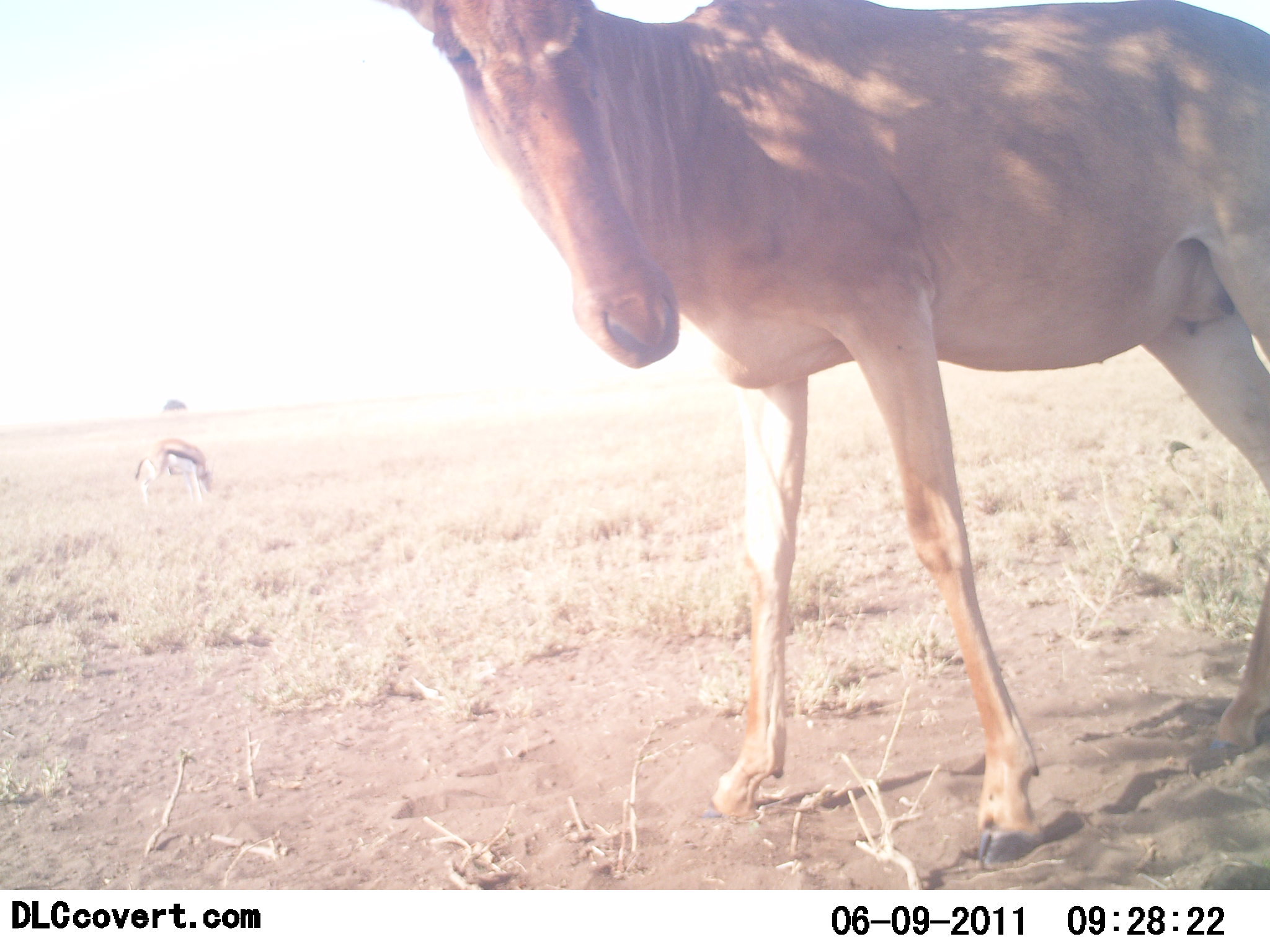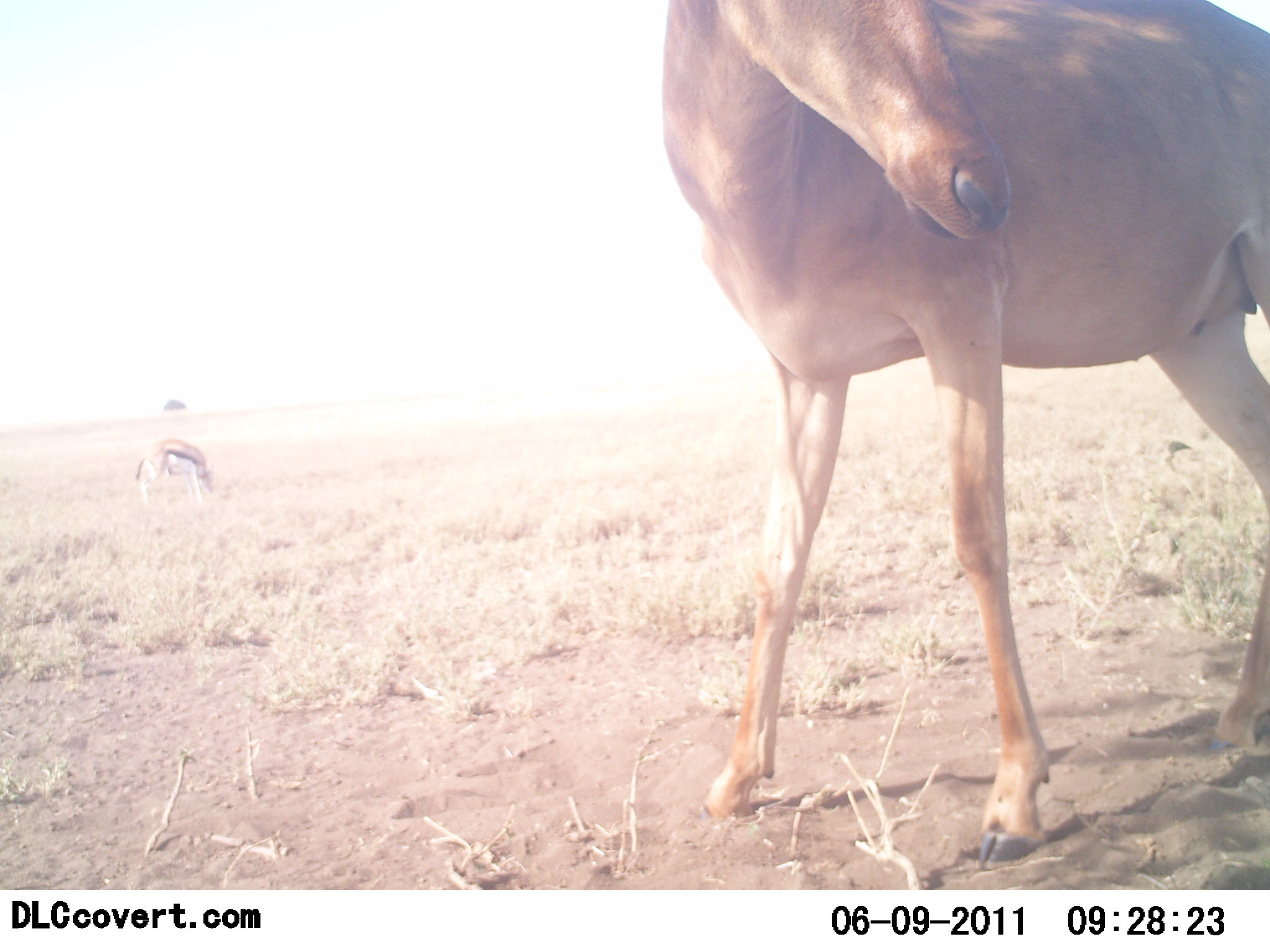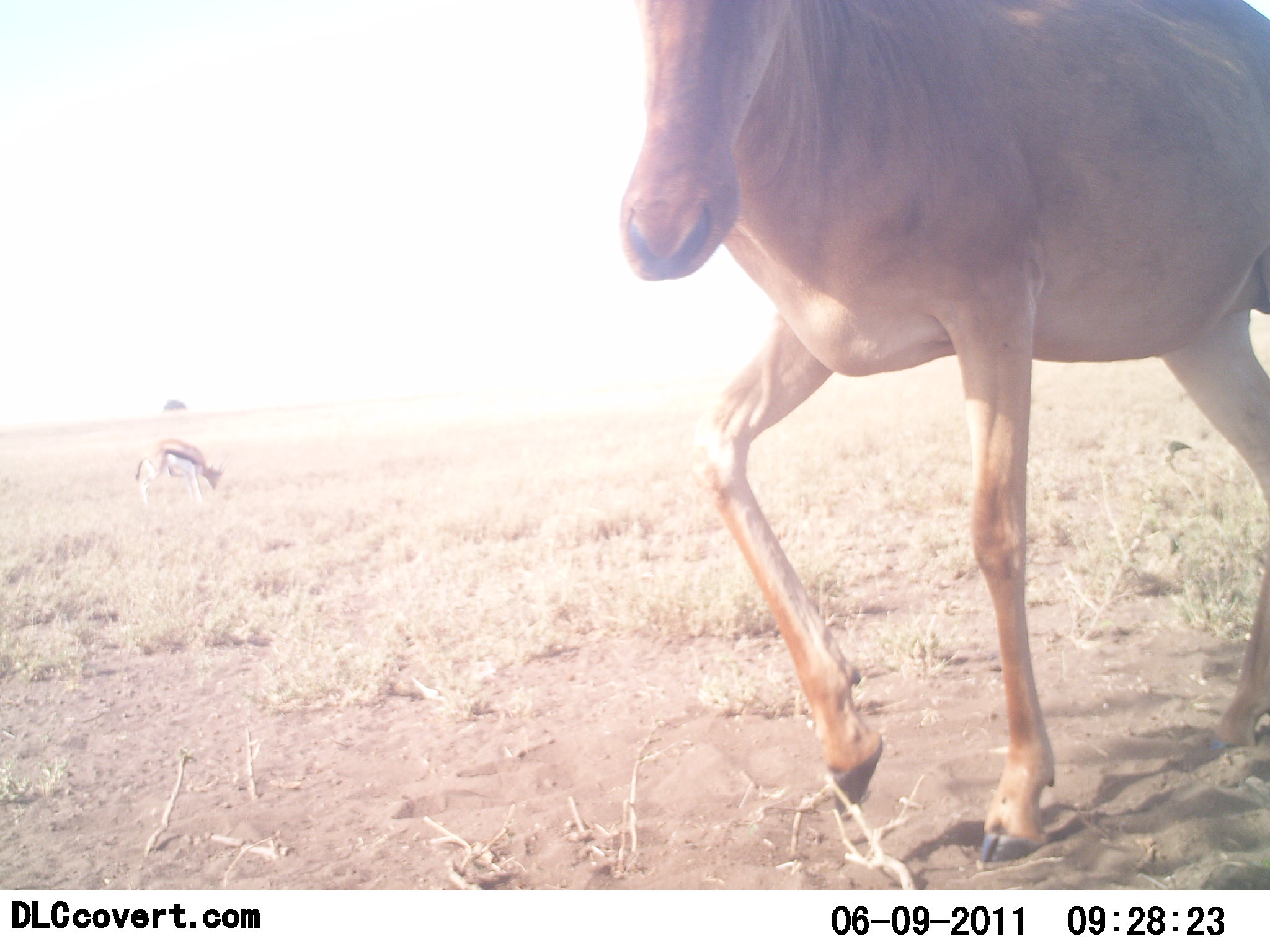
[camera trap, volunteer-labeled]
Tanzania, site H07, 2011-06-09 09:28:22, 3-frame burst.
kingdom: Animalia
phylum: Chordata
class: Mammalia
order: Artiodactyla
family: Bovidae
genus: Eudorcas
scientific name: Eudorcas thomsonii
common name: thomson's gazelle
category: gazellethomsons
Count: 1.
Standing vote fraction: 0%.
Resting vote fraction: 0%.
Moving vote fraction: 0%.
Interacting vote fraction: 0%.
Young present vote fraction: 0%.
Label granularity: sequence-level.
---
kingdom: Animalia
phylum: Chordata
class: Mammalia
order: Artiodactyla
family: Bovidae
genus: Alcelaphus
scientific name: Alcelaphus buselaphus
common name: hartebeest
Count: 1.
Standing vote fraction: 80%.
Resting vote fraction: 0%.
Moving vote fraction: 20%.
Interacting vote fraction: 0%.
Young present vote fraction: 0%.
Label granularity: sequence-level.